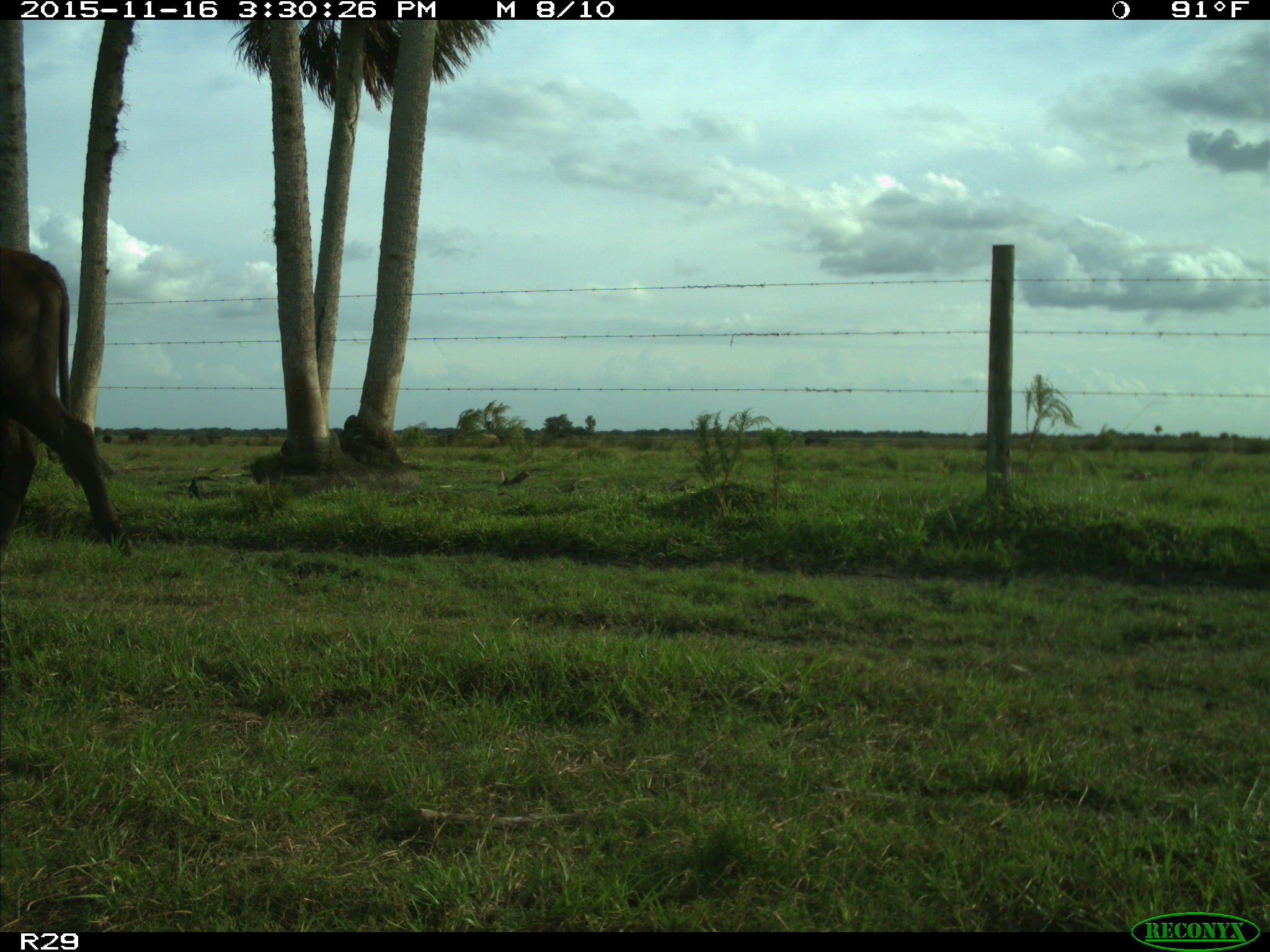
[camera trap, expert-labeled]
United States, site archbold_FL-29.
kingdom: Animalia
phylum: Chordata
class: Mammalia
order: Artiodactyla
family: Bovidae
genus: Bos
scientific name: Bos taurus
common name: domestic cow